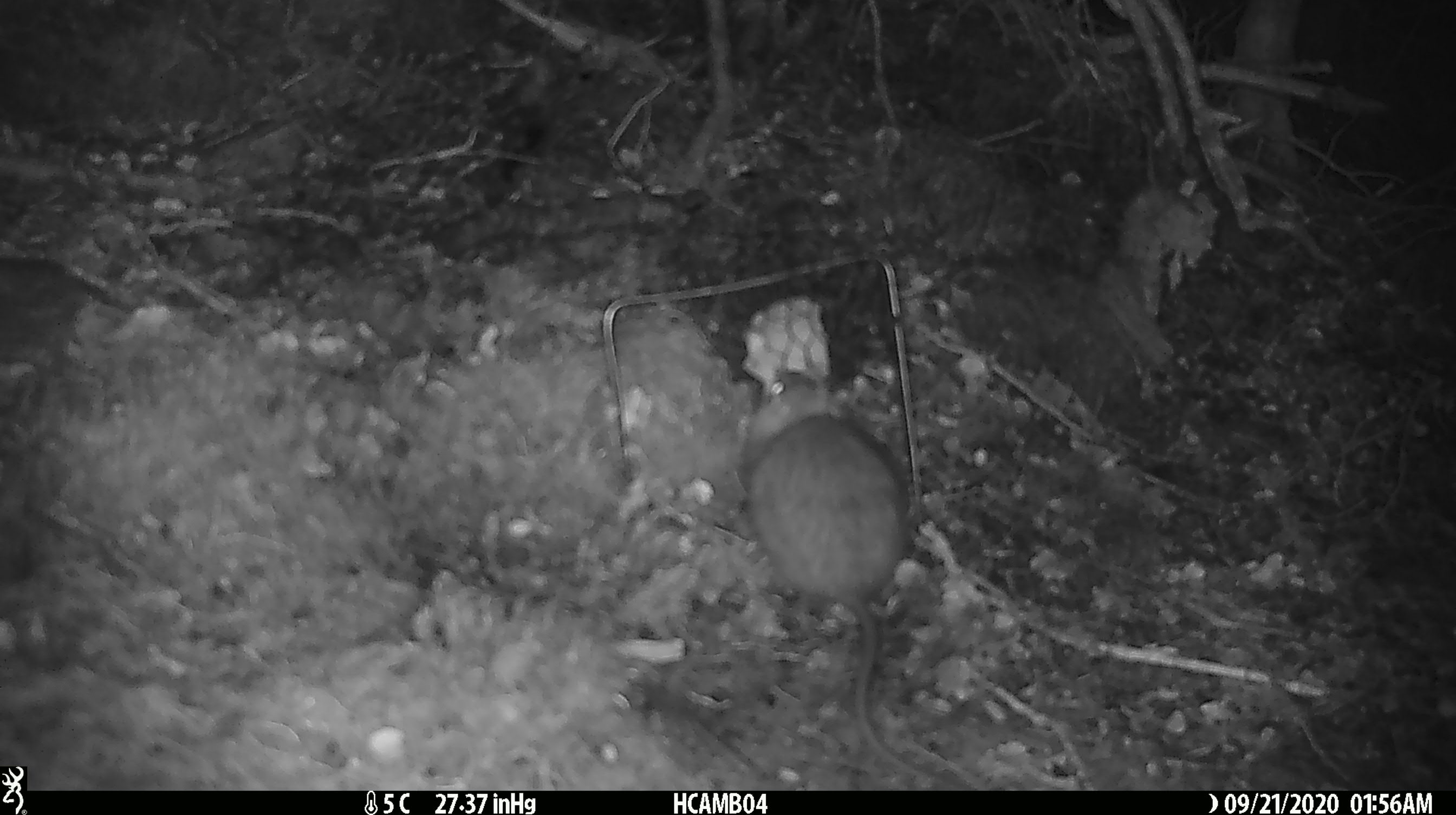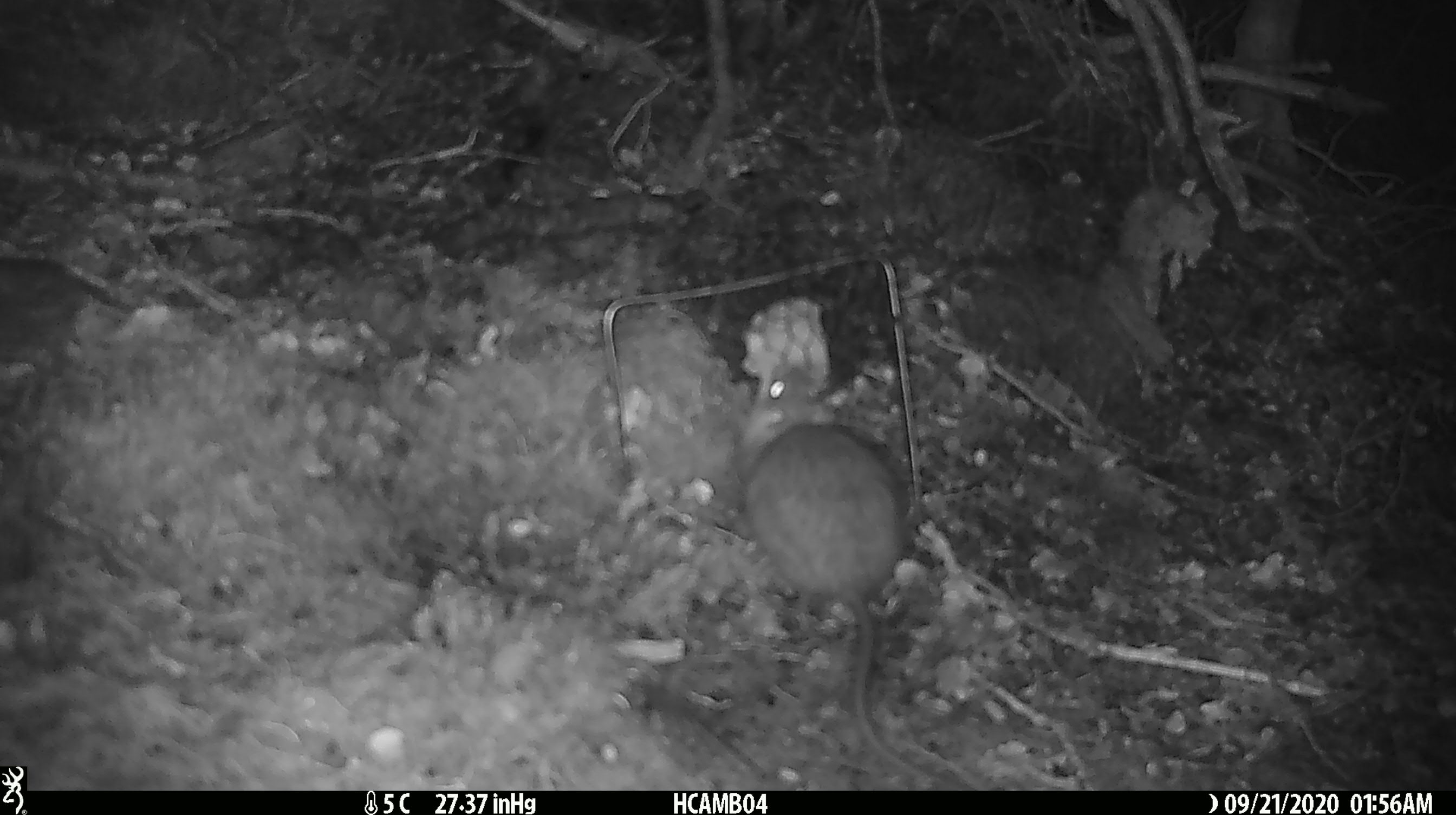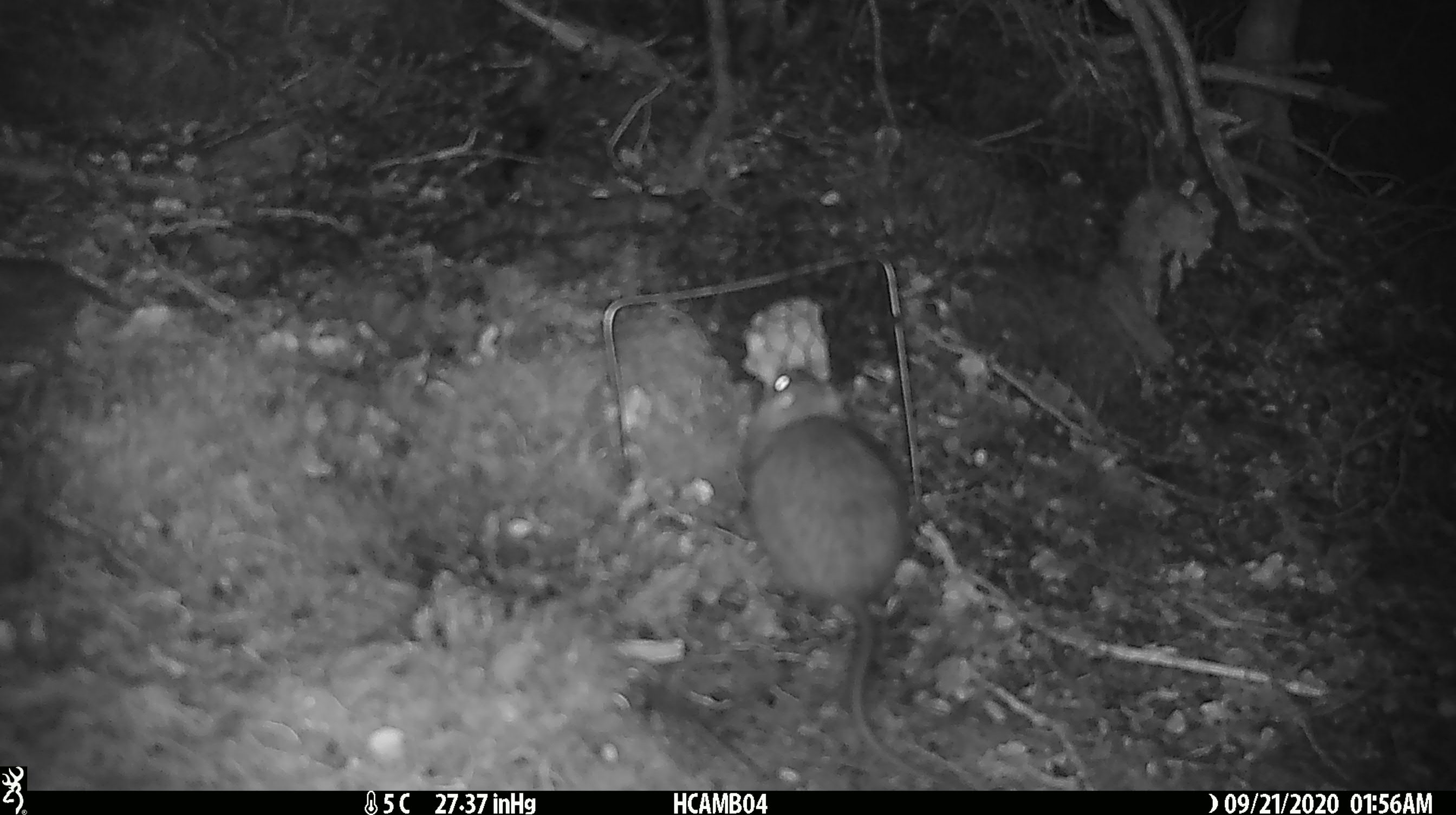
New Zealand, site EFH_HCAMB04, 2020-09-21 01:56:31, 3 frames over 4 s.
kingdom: Animalia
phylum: Chordata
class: Mammalia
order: Rodentia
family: Muridae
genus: Rattus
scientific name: Rattus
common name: rat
Rat (Rattus).